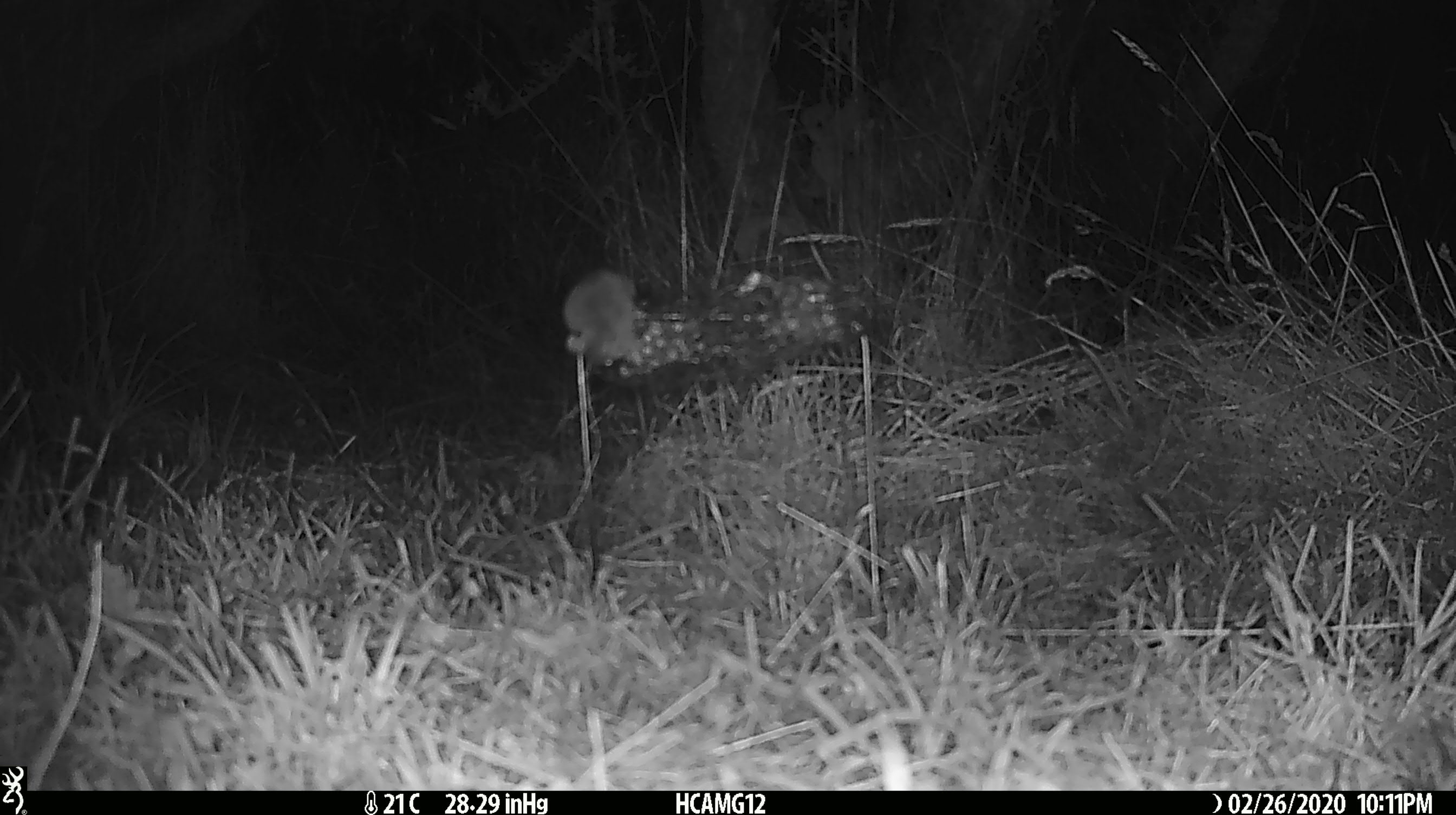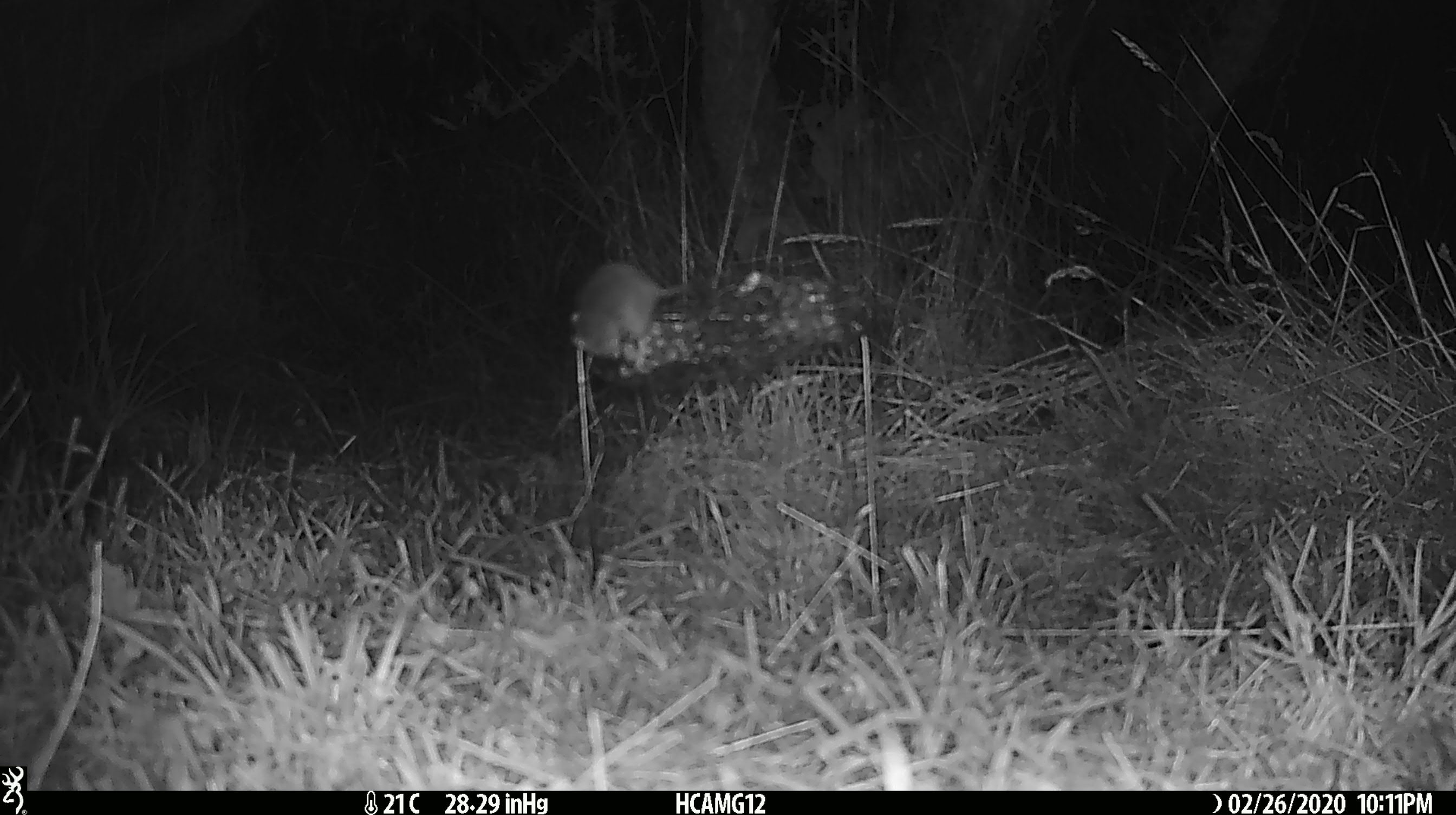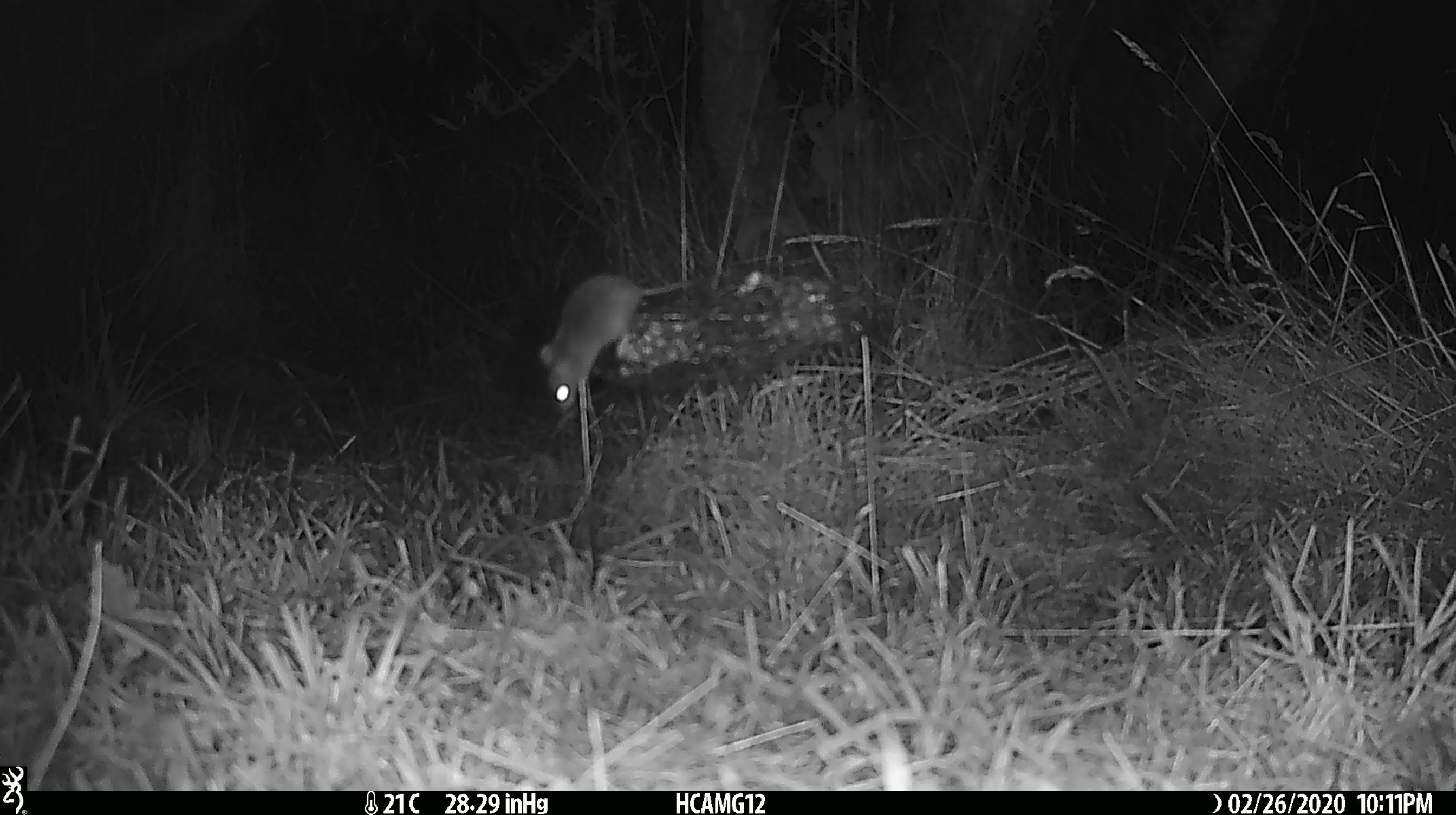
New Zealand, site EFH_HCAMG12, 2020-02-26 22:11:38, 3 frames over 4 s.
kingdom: Animalia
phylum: Chordata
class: Mammalia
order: Rodentia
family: Muridae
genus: Mus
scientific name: Mus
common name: mouse